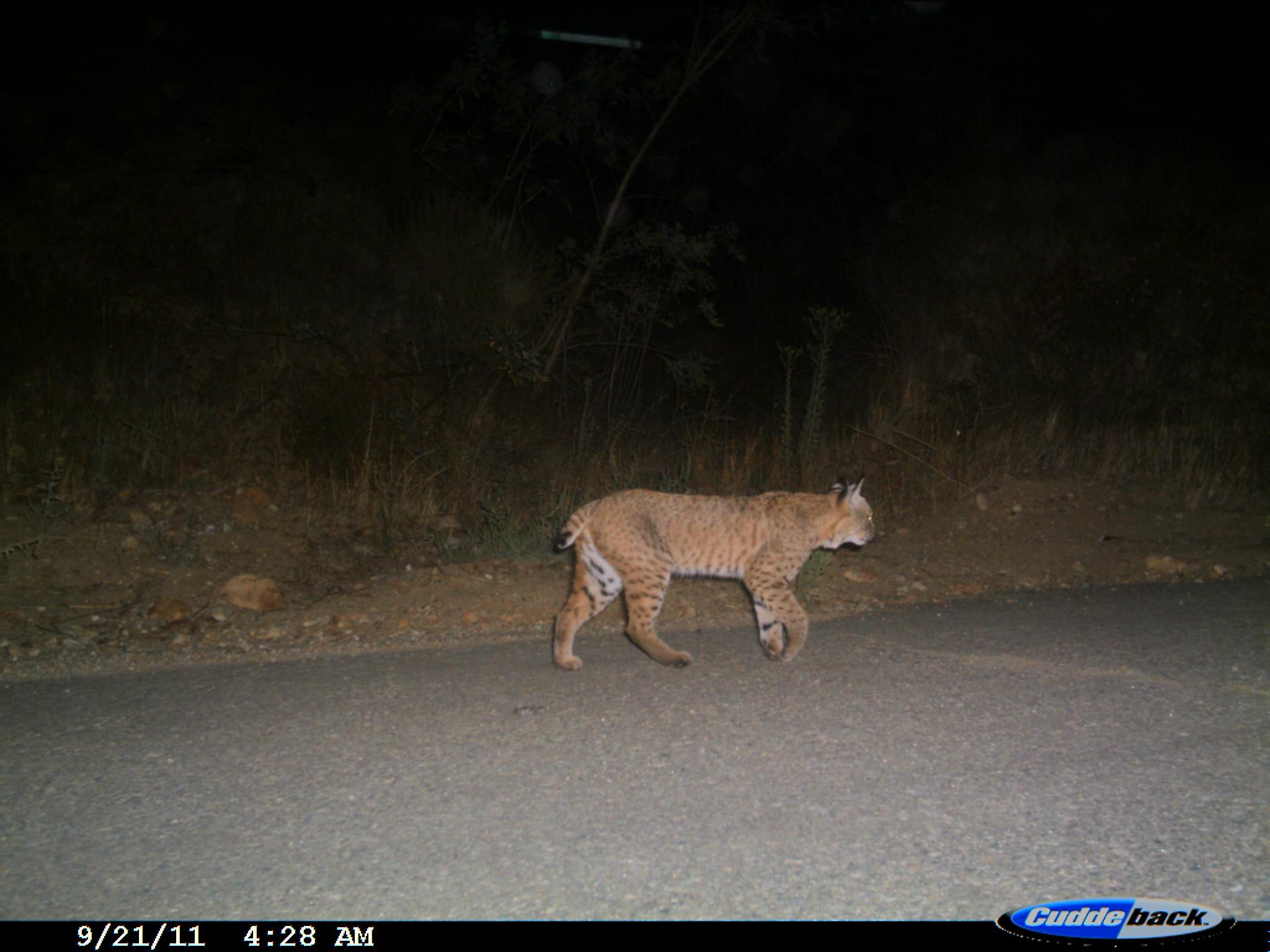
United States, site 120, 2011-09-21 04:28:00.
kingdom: Animalia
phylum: Chordata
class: Mammalia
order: Carnivora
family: Felidae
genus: Lynx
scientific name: Lynx rufus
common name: bobcat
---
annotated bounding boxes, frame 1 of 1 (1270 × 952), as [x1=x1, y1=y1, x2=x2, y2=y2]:
bobcat: [x1=537, y1=470, x2=891, y2=679]